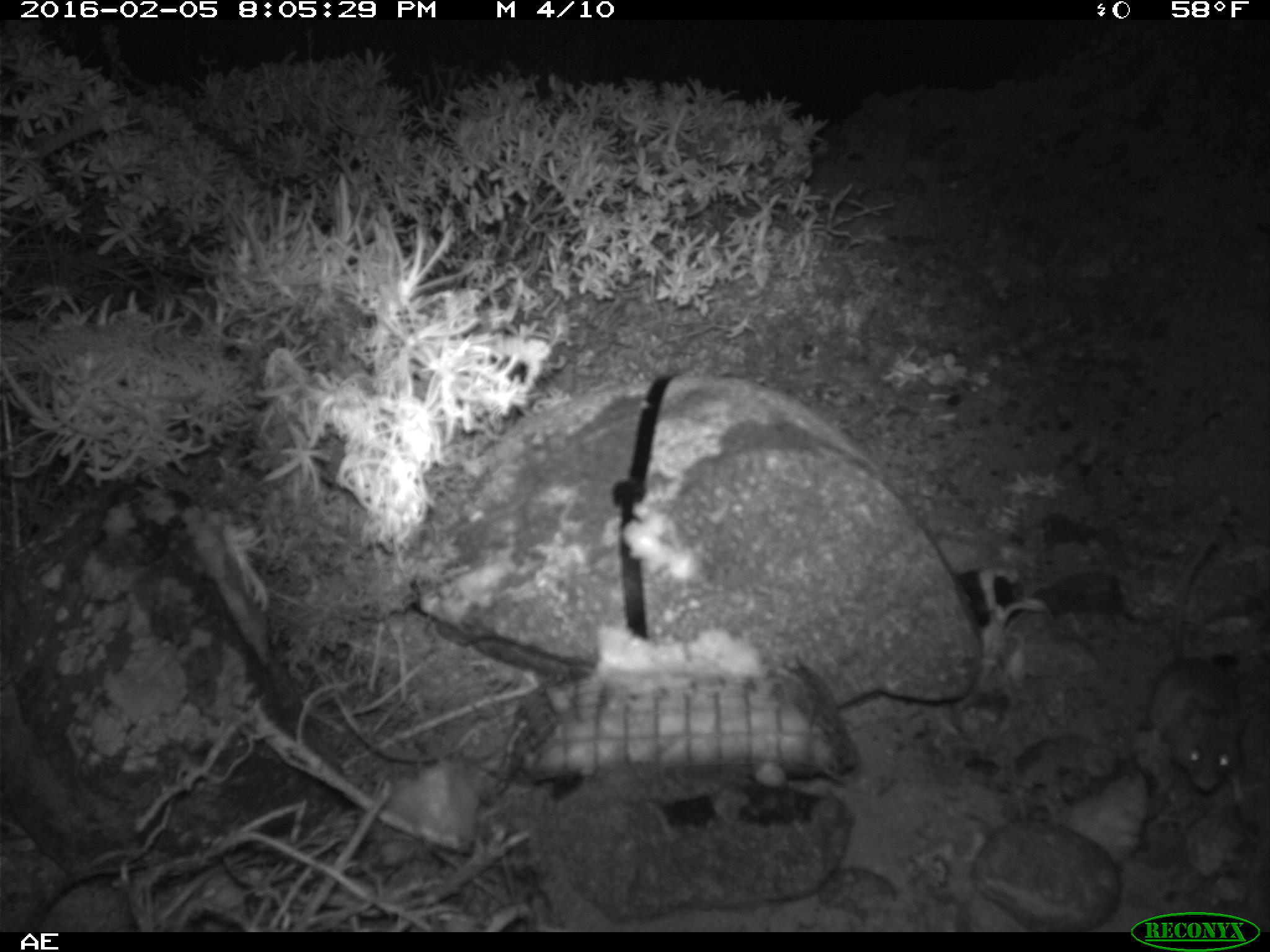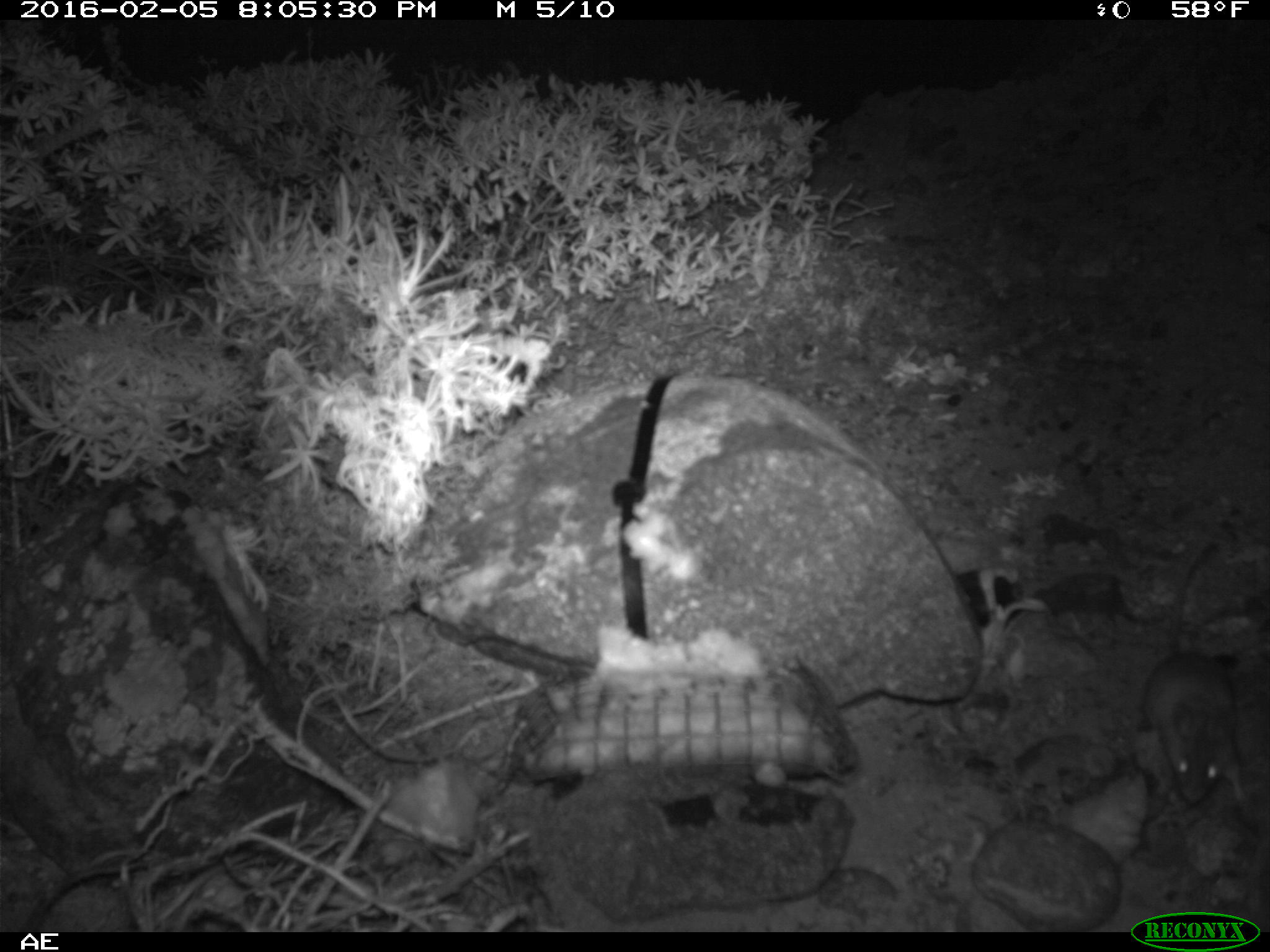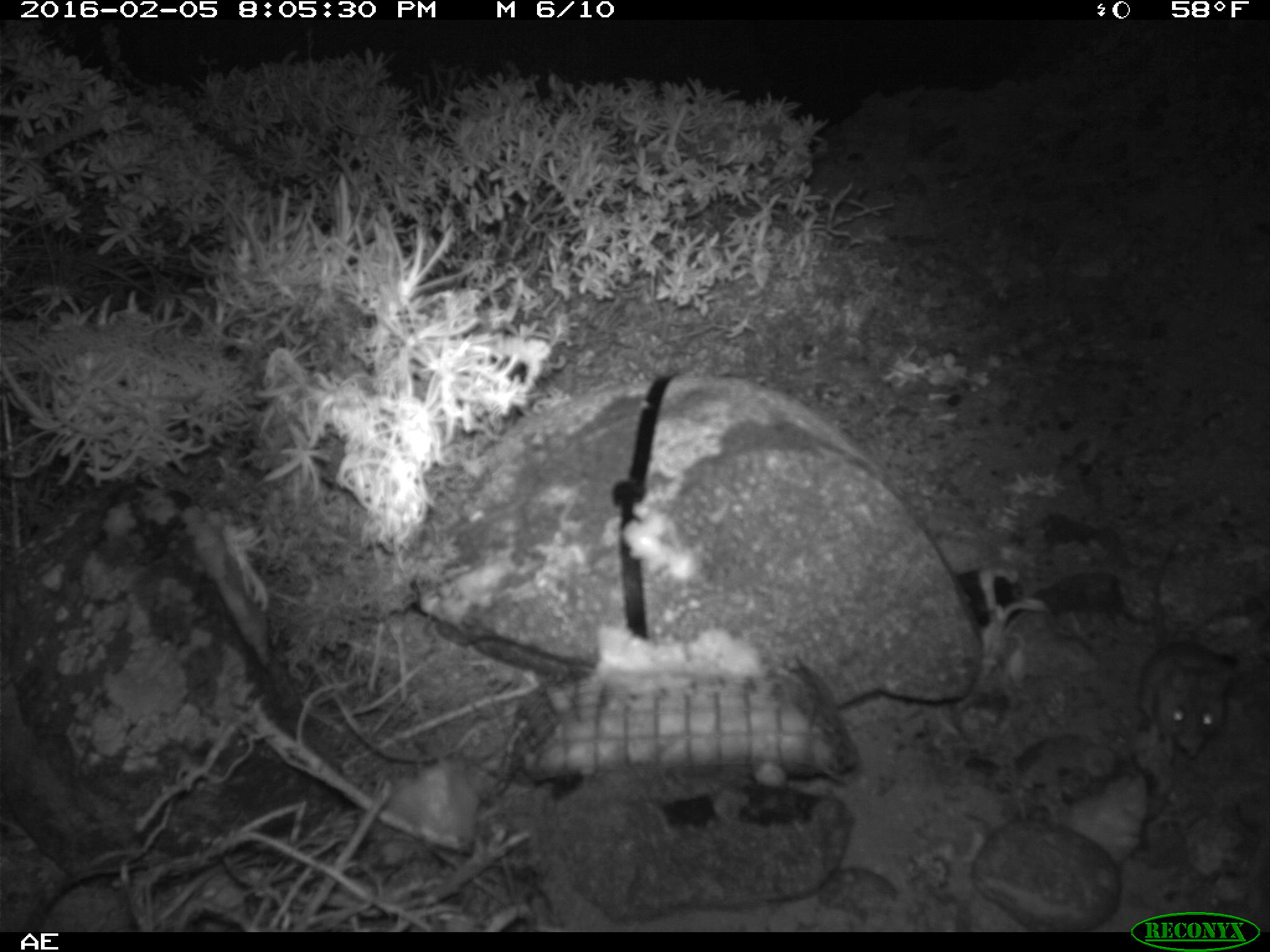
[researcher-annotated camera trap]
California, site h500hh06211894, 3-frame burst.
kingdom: Animalia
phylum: Chordata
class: Mammalia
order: Rodentia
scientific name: Rodentia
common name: rodent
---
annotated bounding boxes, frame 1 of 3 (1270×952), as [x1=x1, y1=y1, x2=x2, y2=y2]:
rodent: [x1=1147, y1=539, x2=1248, y2=800]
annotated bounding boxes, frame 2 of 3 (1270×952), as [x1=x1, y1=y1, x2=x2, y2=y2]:
rodent: [x1=1140, y1=544, x2=1250, y2=808]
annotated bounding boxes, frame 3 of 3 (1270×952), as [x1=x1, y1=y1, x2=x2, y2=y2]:
rodent: [x1=1137, y1=552, x2=1237, y2=759]